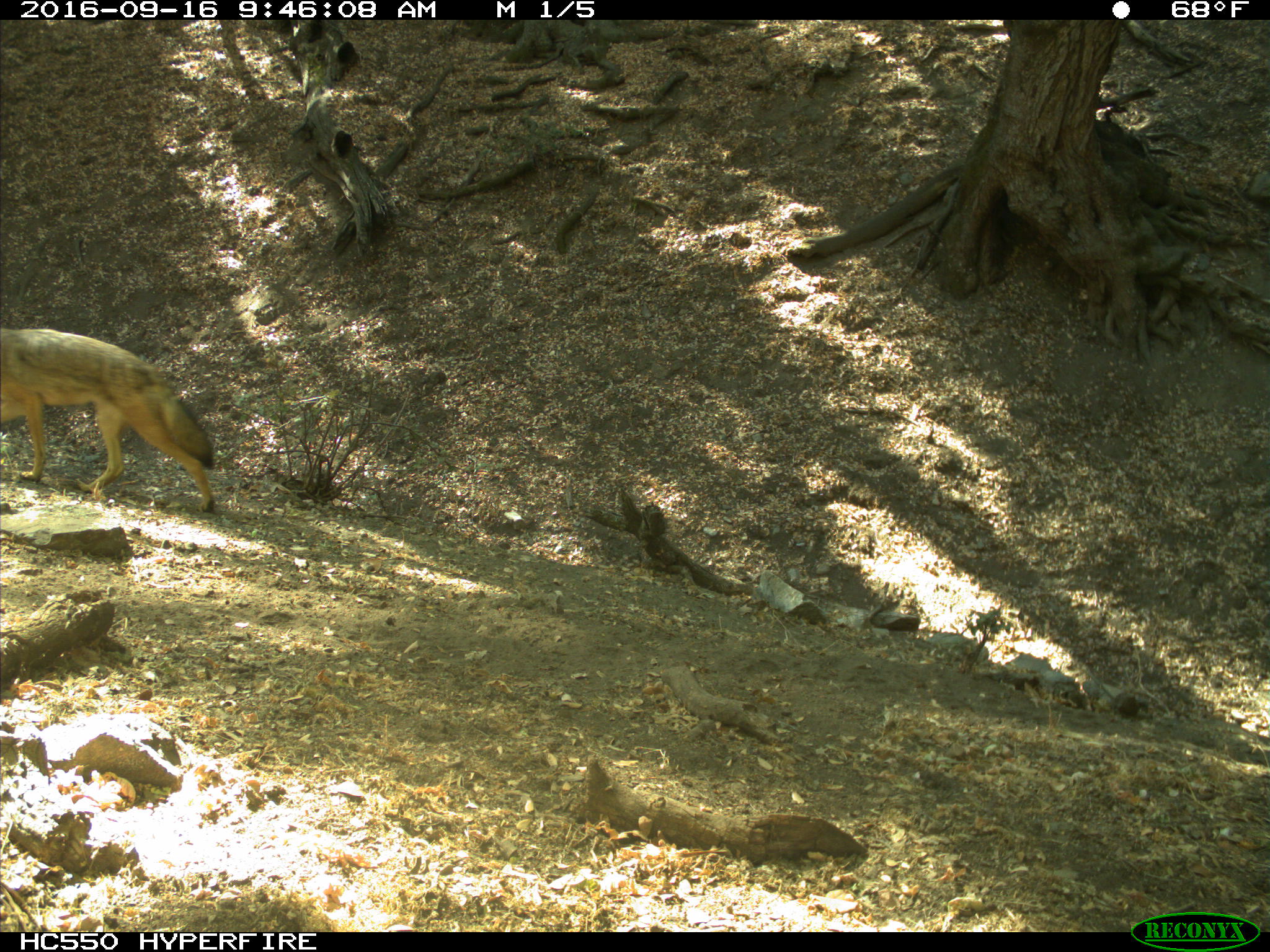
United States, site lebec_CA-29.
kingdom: Animalia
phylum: Chordata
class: Mammalia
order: Carnivora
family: Canidae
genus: Canis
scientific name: Canis latrans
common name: coyote